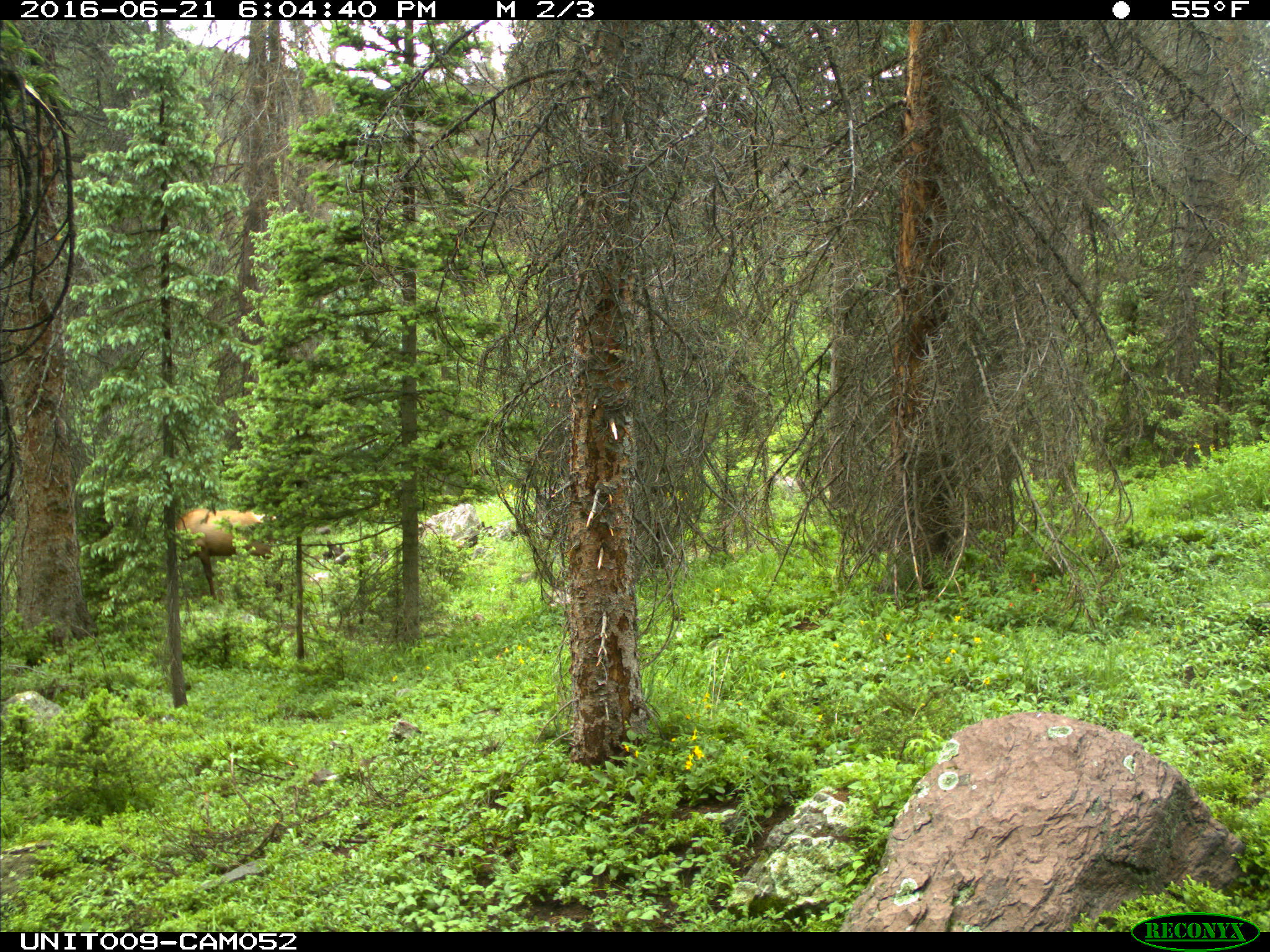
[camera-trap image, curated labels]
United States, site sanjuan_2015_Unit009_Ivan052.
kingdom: Animalia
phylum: Chordata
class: Mammalia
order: Artiodactyla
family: Cervidae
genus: Cervus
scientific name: Cervus elaphus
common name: red deer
Cervus elaphus (red deer).